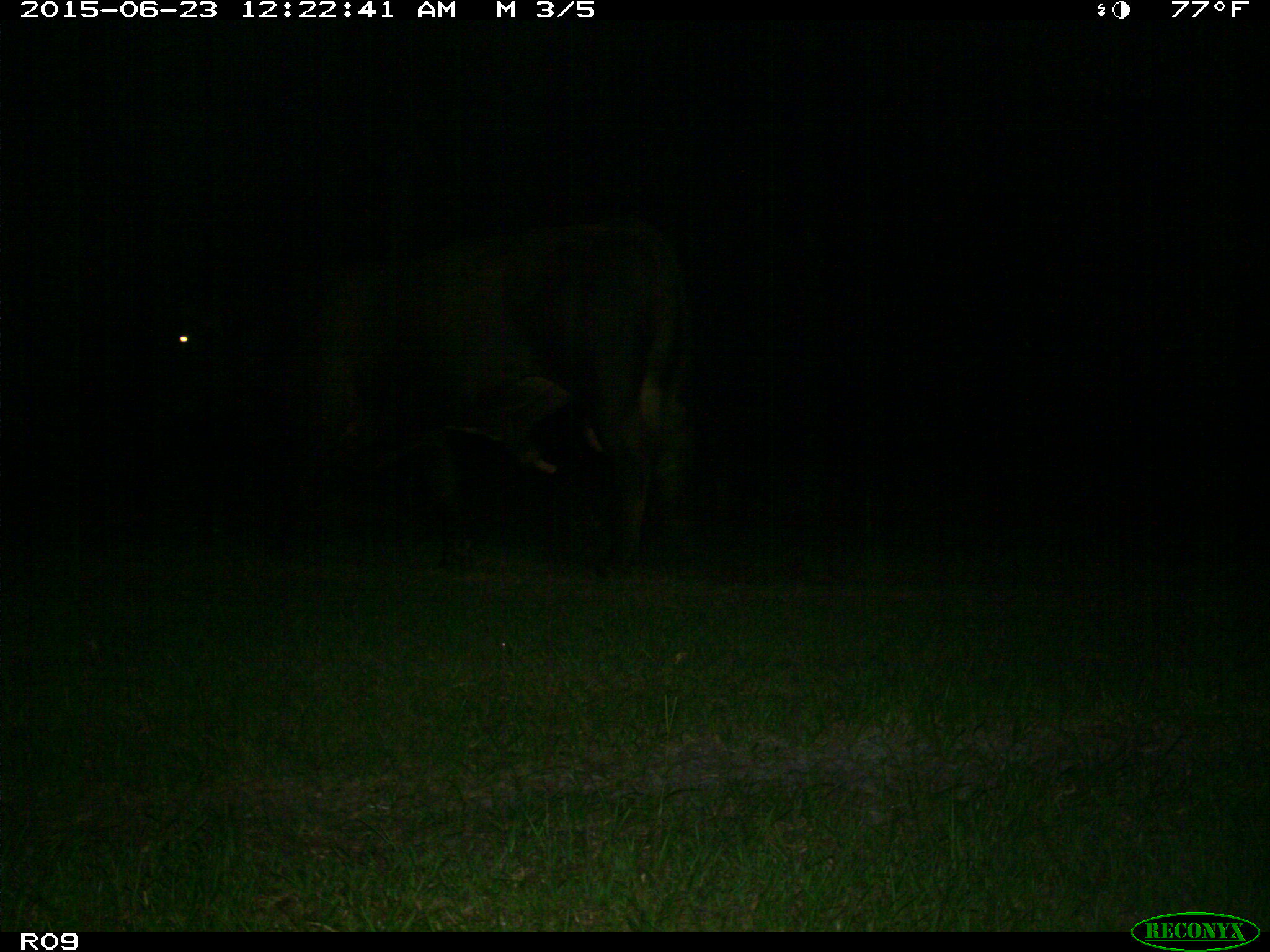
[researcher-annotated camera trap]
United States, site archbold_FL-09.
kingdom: Animalia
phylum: Chordata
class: Mammalia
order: Artiodactyla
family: Bovidae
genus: Bos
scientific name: Bos taurus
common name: domestic cow